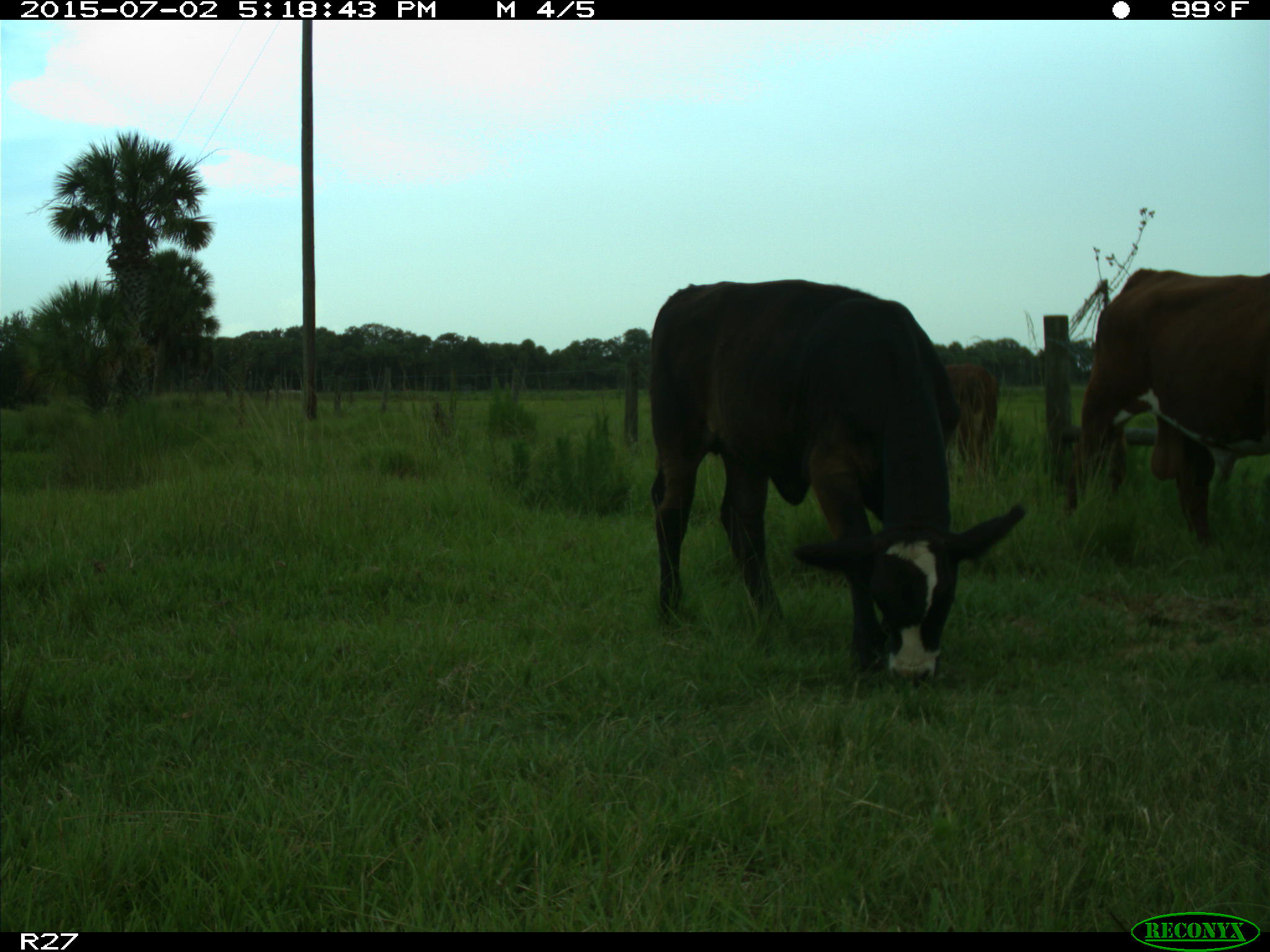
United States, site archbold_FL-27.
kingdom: Animalia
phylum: Chordata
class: Mammalia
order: Artiodactyla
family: Bovidae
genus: Bos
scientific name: Bos taurus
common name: domestic cow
Bos taurus (domestic cow).